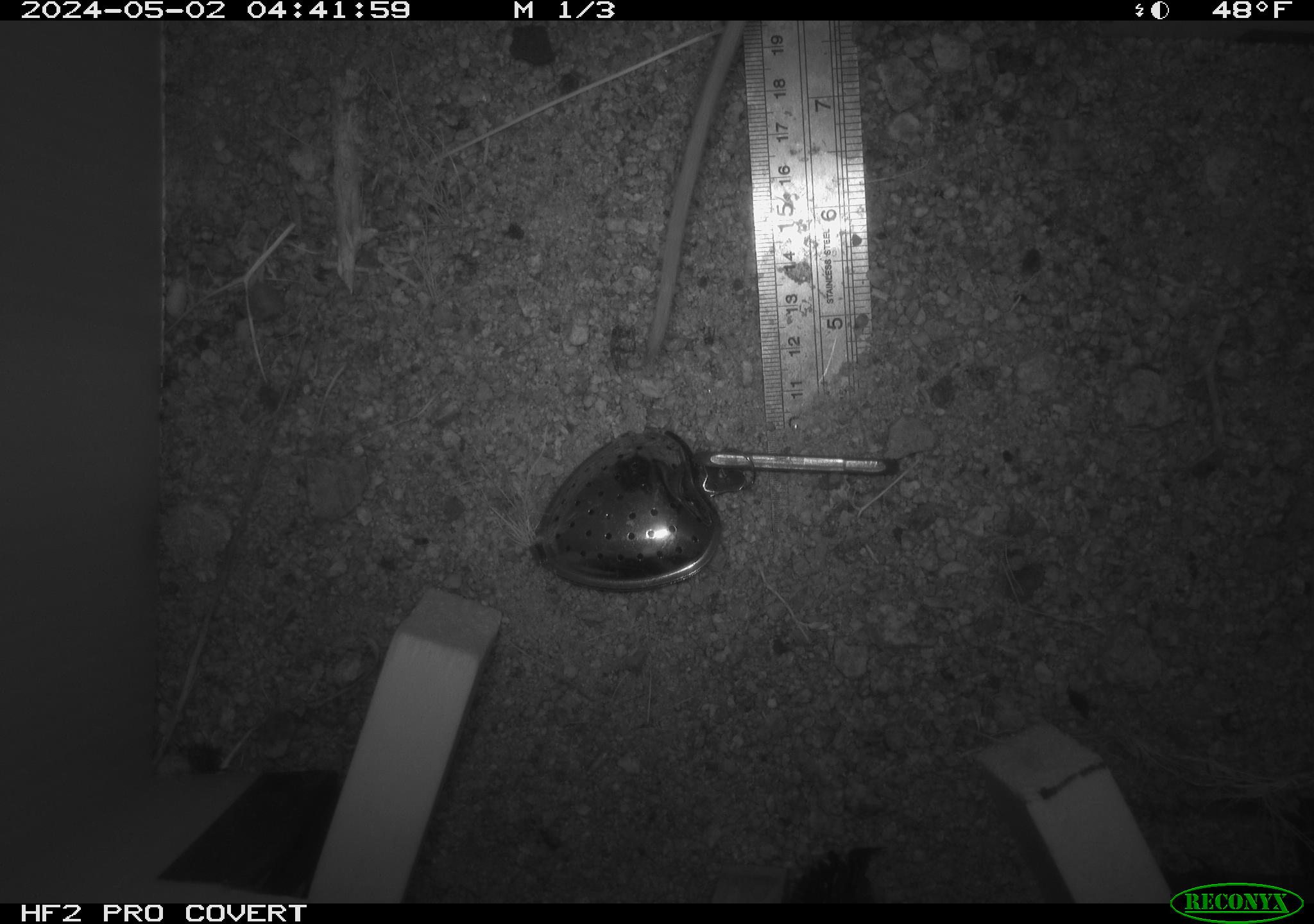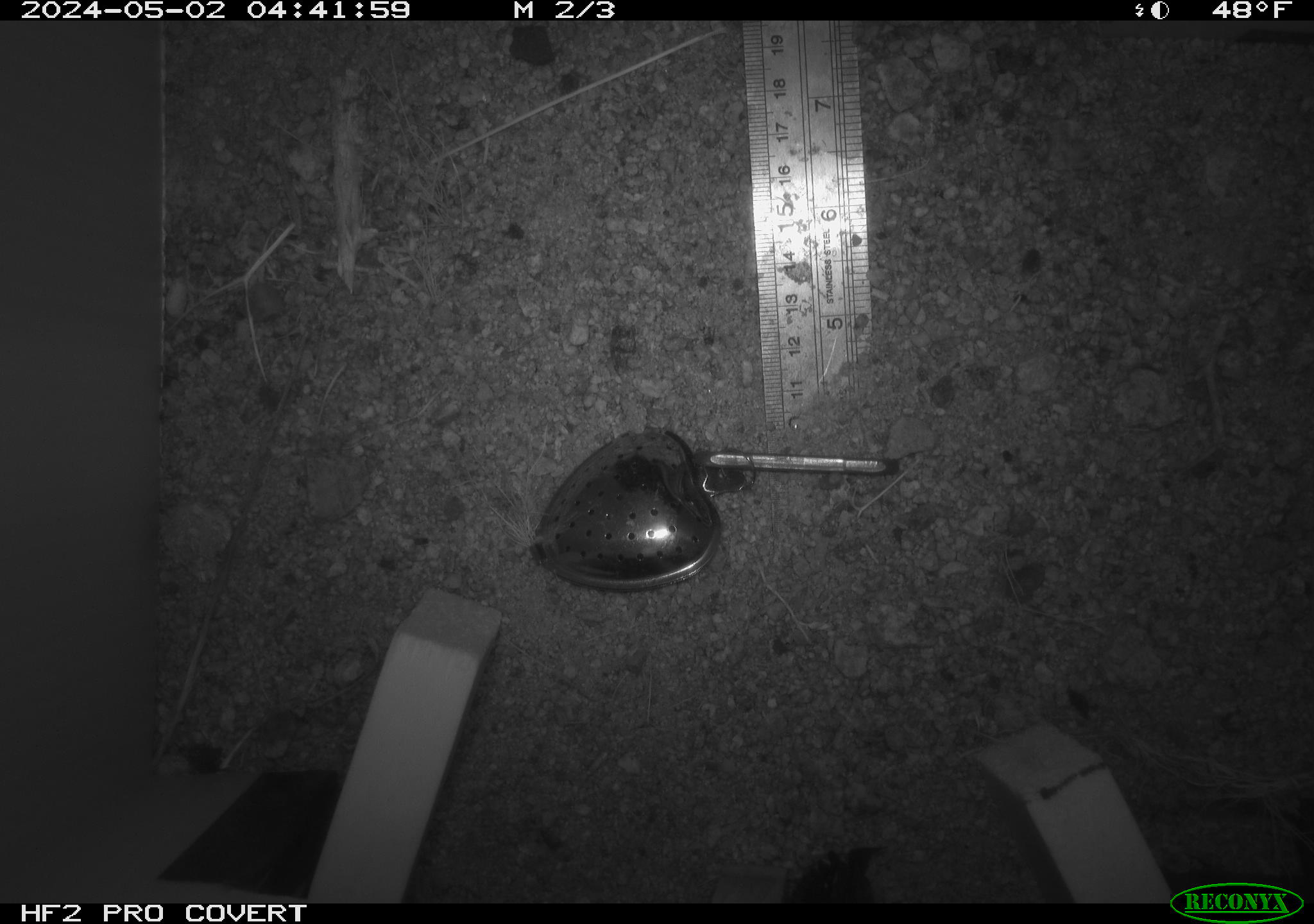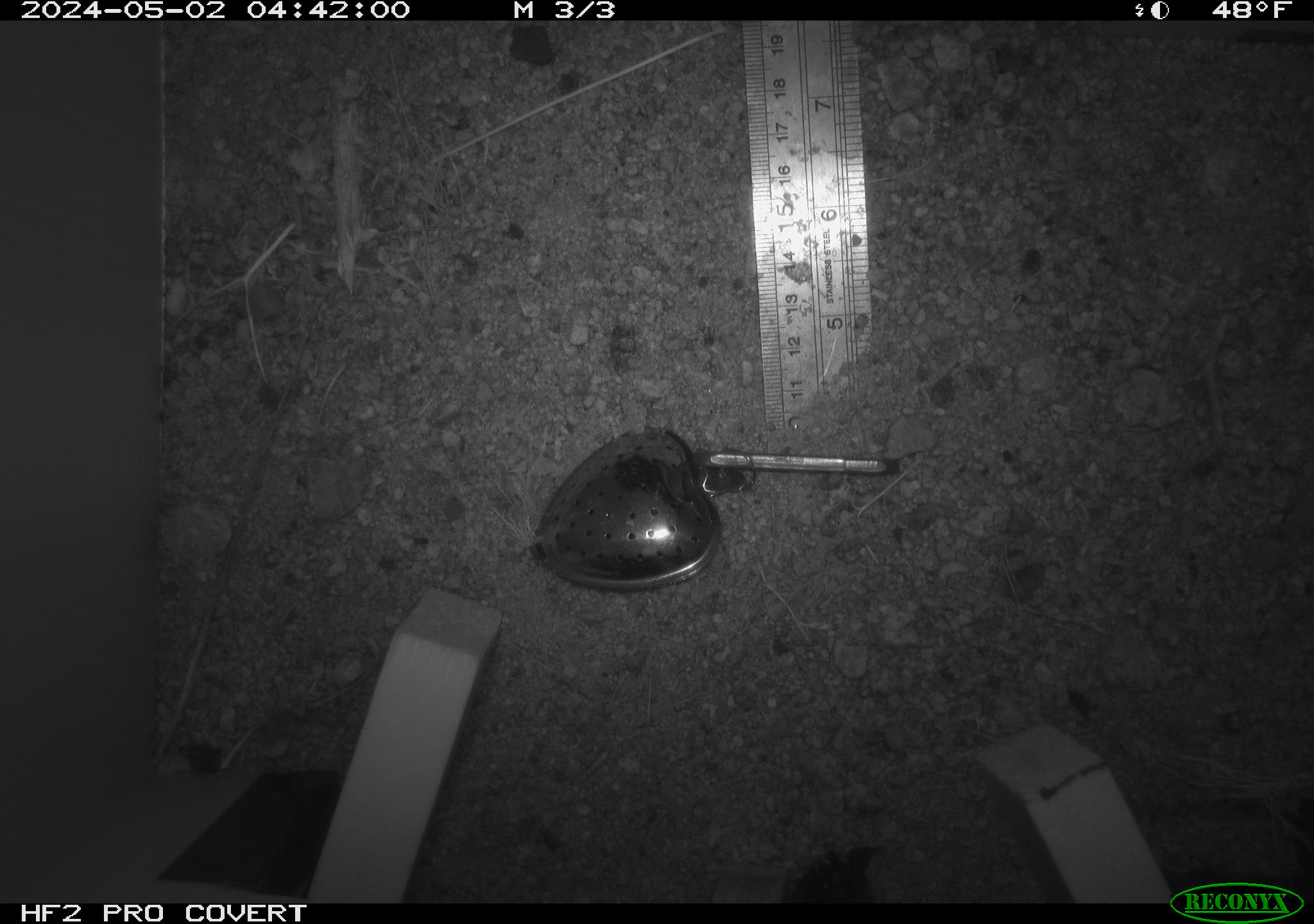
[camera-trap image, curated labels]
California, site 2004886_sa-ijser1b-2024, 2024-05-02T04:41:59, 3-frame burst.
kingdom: Animalia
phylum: Chordata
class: Mammalia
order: Rodentia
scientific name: Rodentia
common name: woodrat or rat or mouse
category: woodrat or rat or mouse species